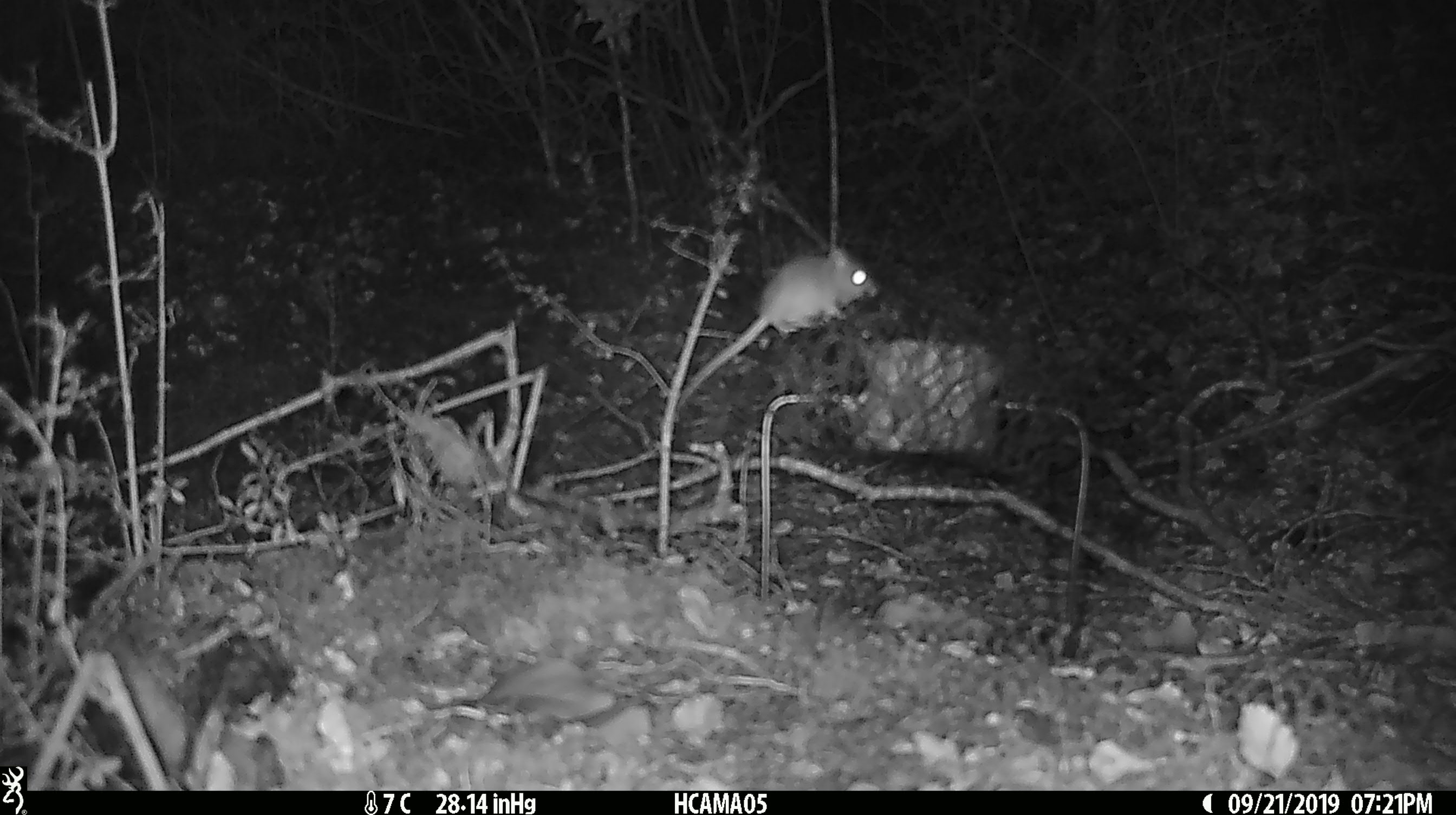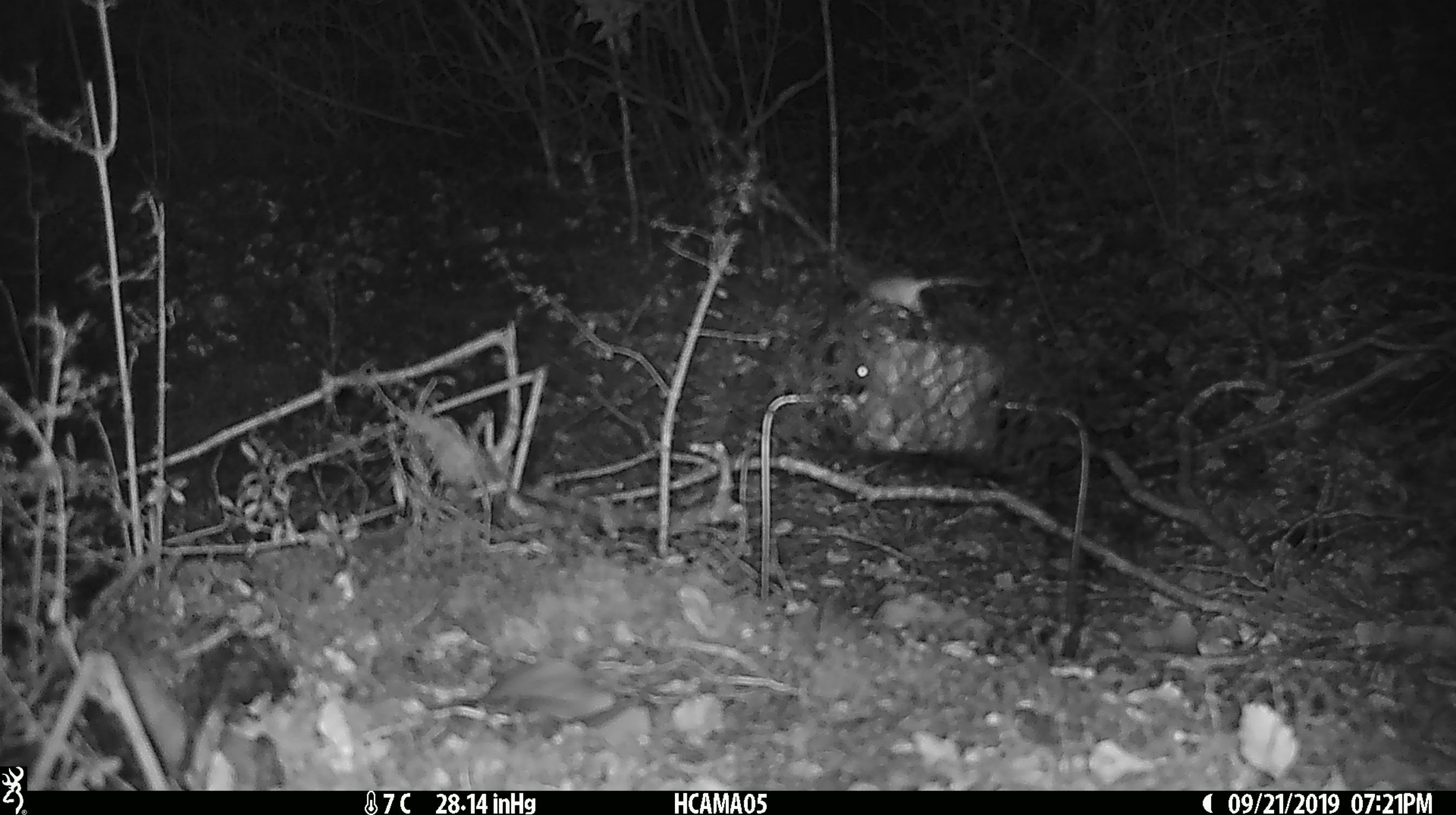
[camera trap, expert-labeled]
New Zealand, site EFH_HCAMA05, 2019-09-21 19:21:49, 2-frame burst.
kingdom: Animalia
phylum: Chordata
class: Mammalia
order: Rodentia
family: Muridae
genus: Mus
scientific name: Mus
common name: mouse